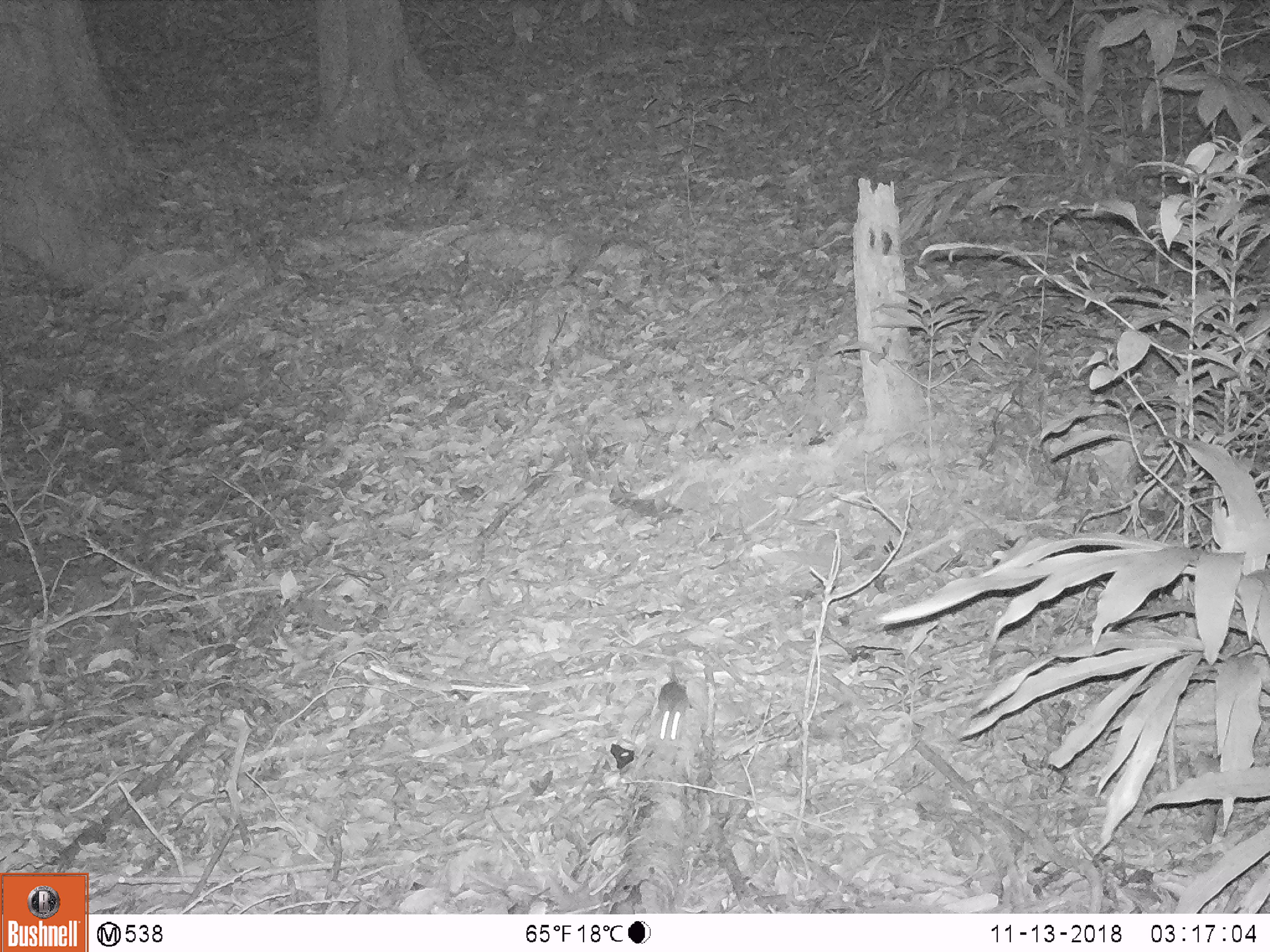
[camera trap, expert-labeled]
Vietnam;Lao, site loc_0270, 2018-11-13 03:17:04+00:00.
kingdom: Animalia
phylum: Chordata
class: Mammalia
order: Rodentia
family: Muridae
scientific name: Muridae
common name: old-world mice and rats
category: unidentified murid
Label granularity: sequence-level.